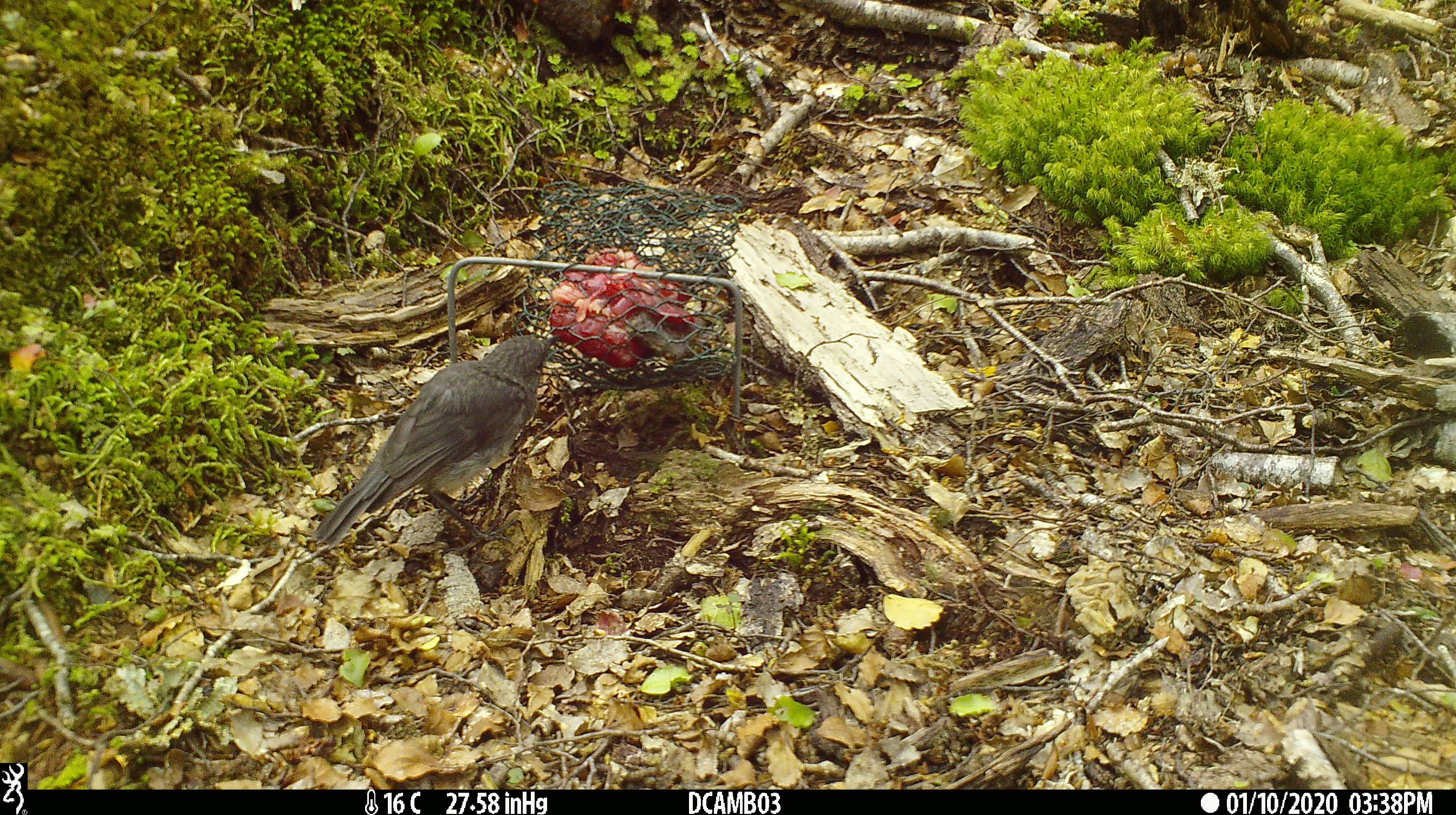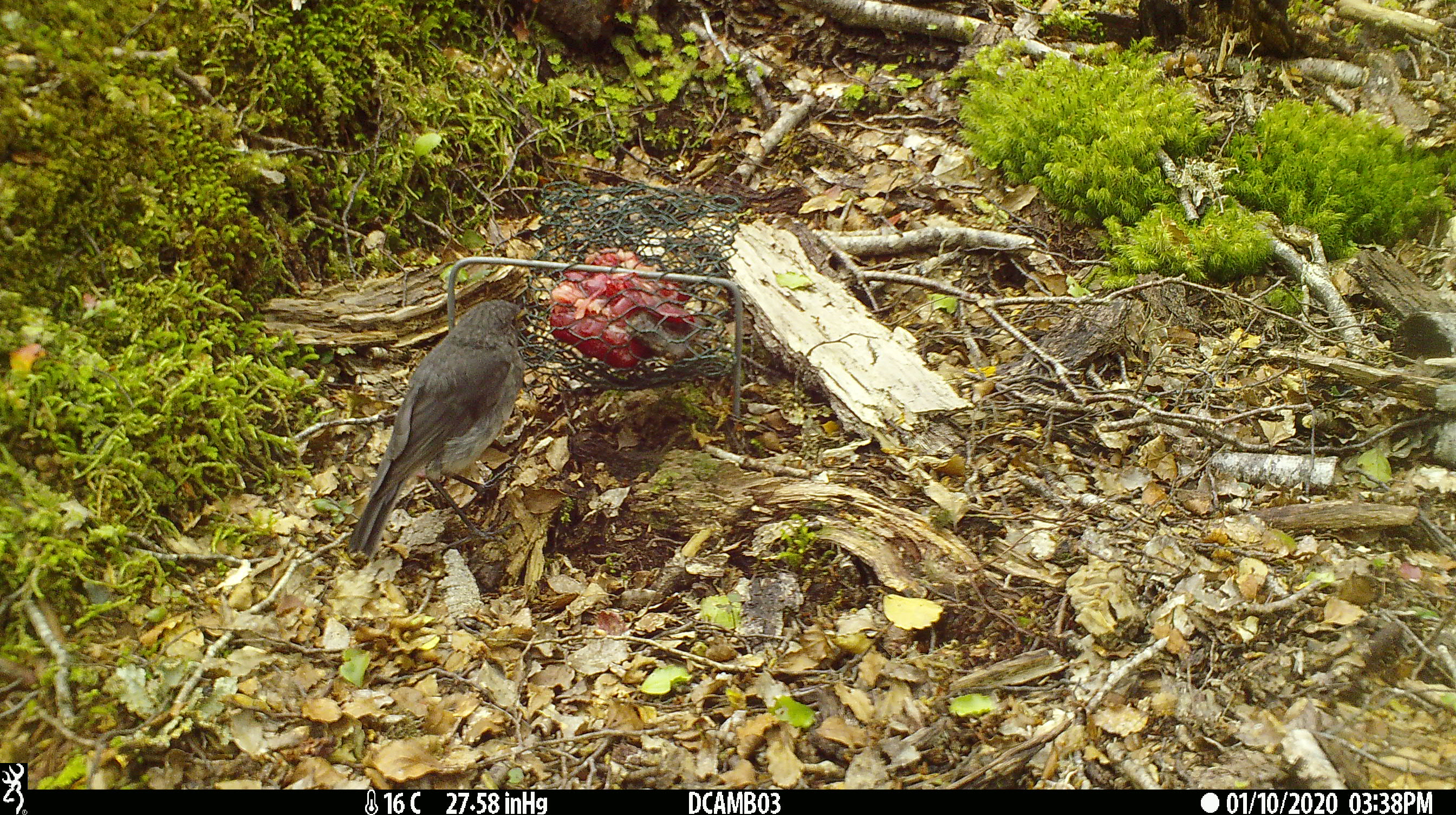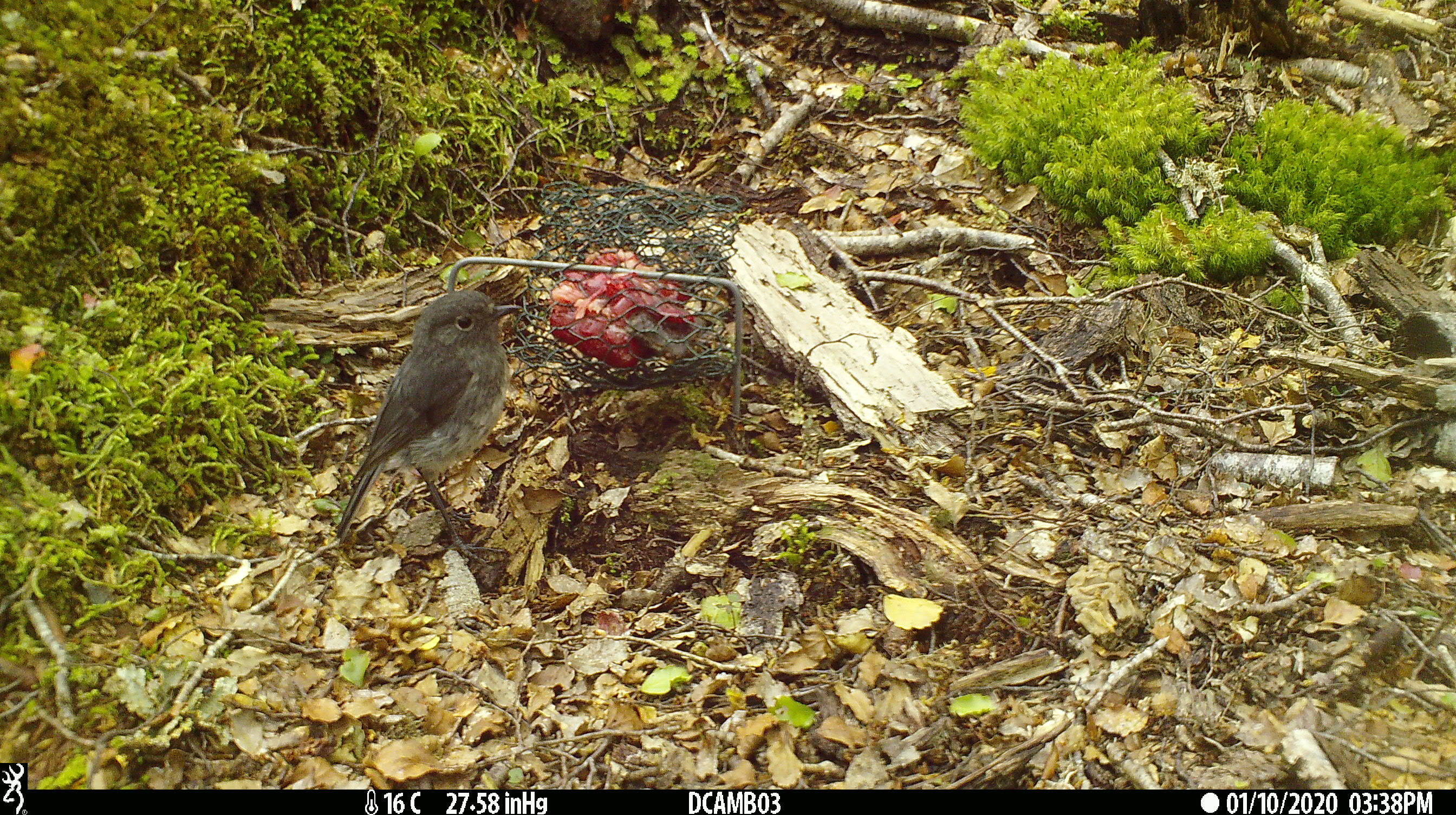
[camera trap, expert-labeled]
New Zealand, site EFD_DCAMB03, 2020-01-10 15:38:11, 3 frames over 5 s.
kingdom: Animalia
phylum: Chordata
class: Aves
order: Passeriformes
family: Petroicidae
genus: Petroica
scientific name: Petroica australis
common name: new zealand robin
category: robin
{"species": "robin (new zealand robin) (Petroica australis)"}